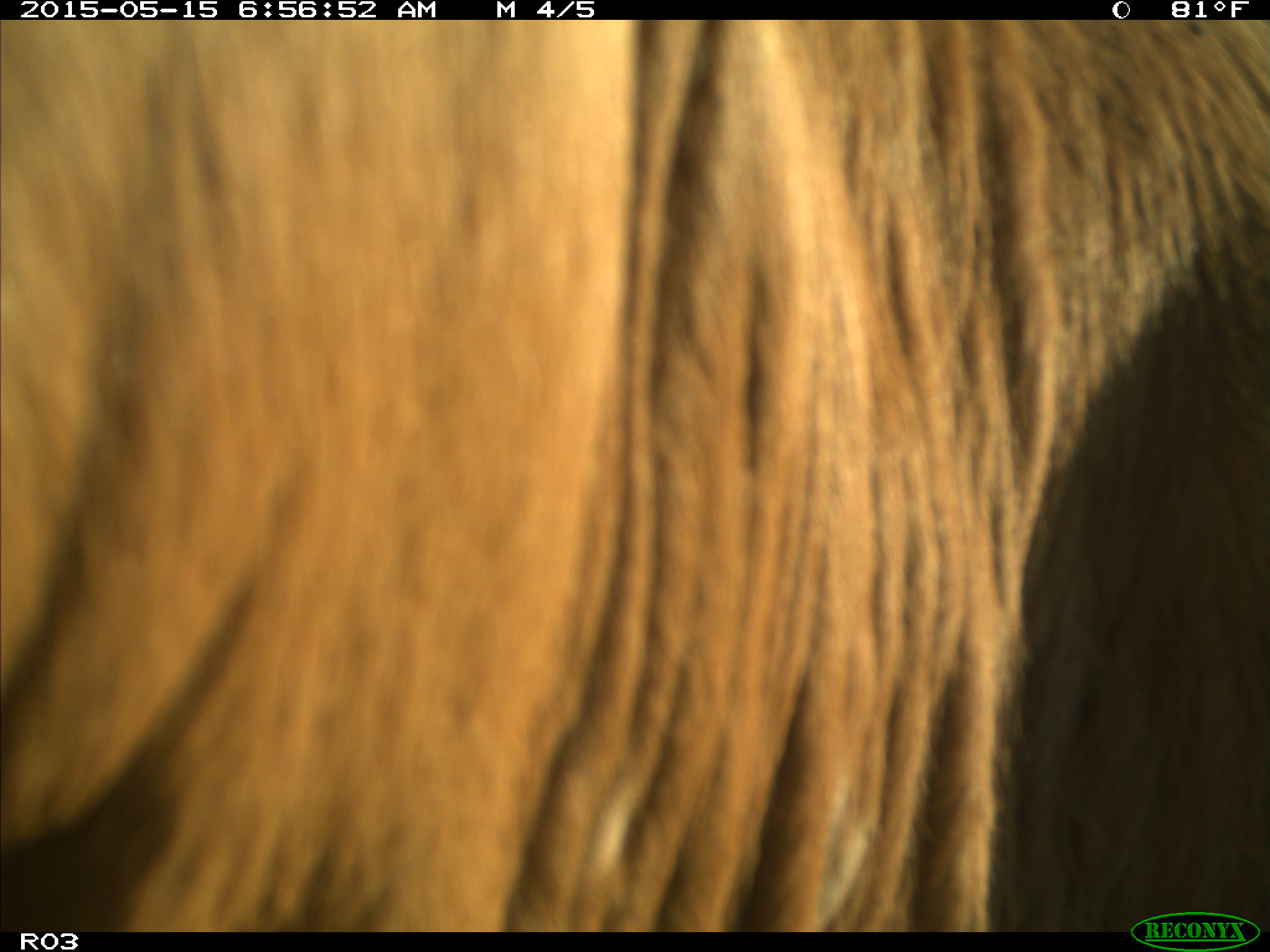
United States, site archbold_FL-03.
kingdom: Animalia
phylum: Chordata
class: Mammalia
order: Artiodactyla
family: Bovidae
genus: Bos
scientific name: Bos taurus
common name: domestic cow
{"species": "Bos taurus (domestic cow)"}